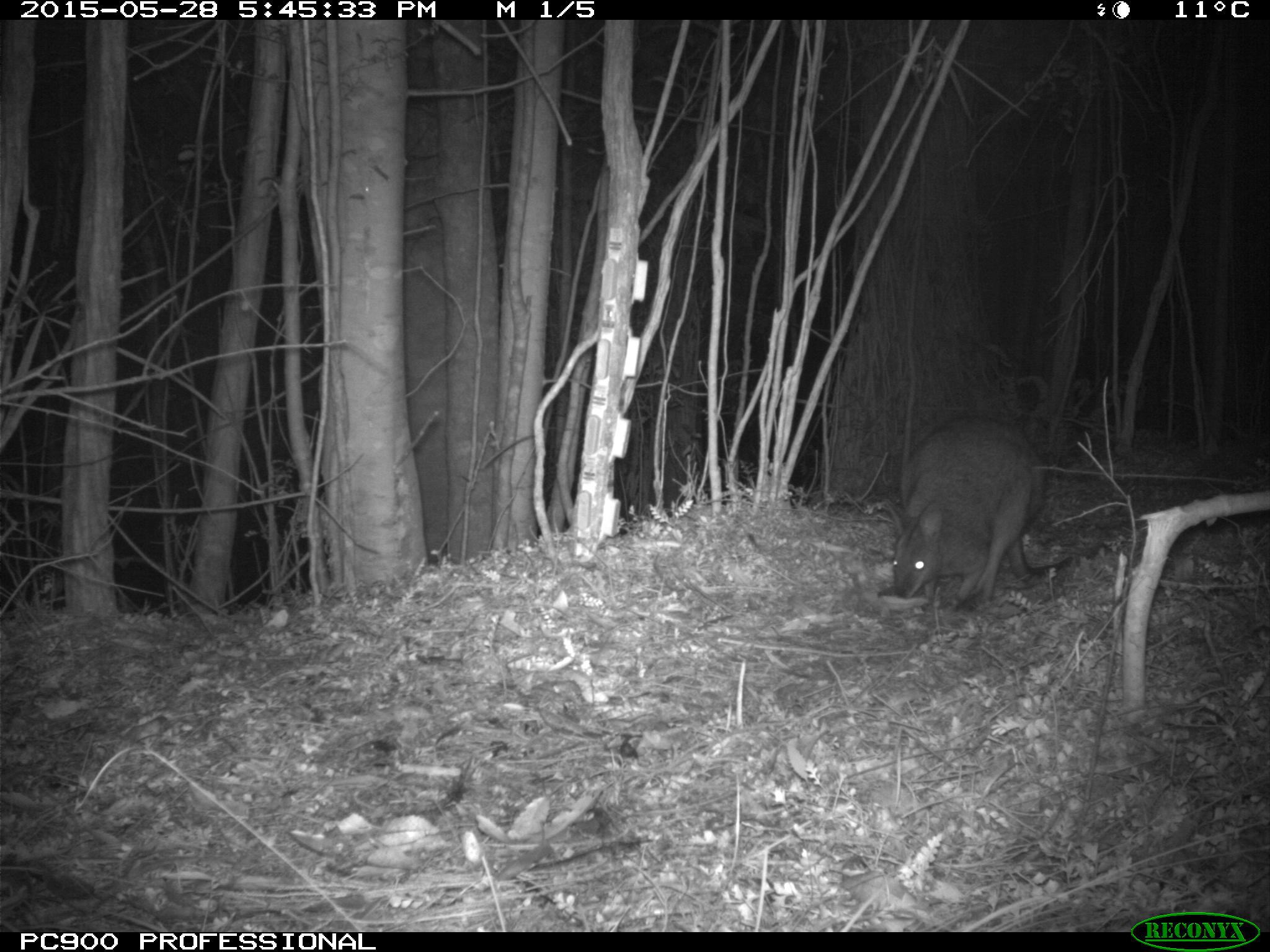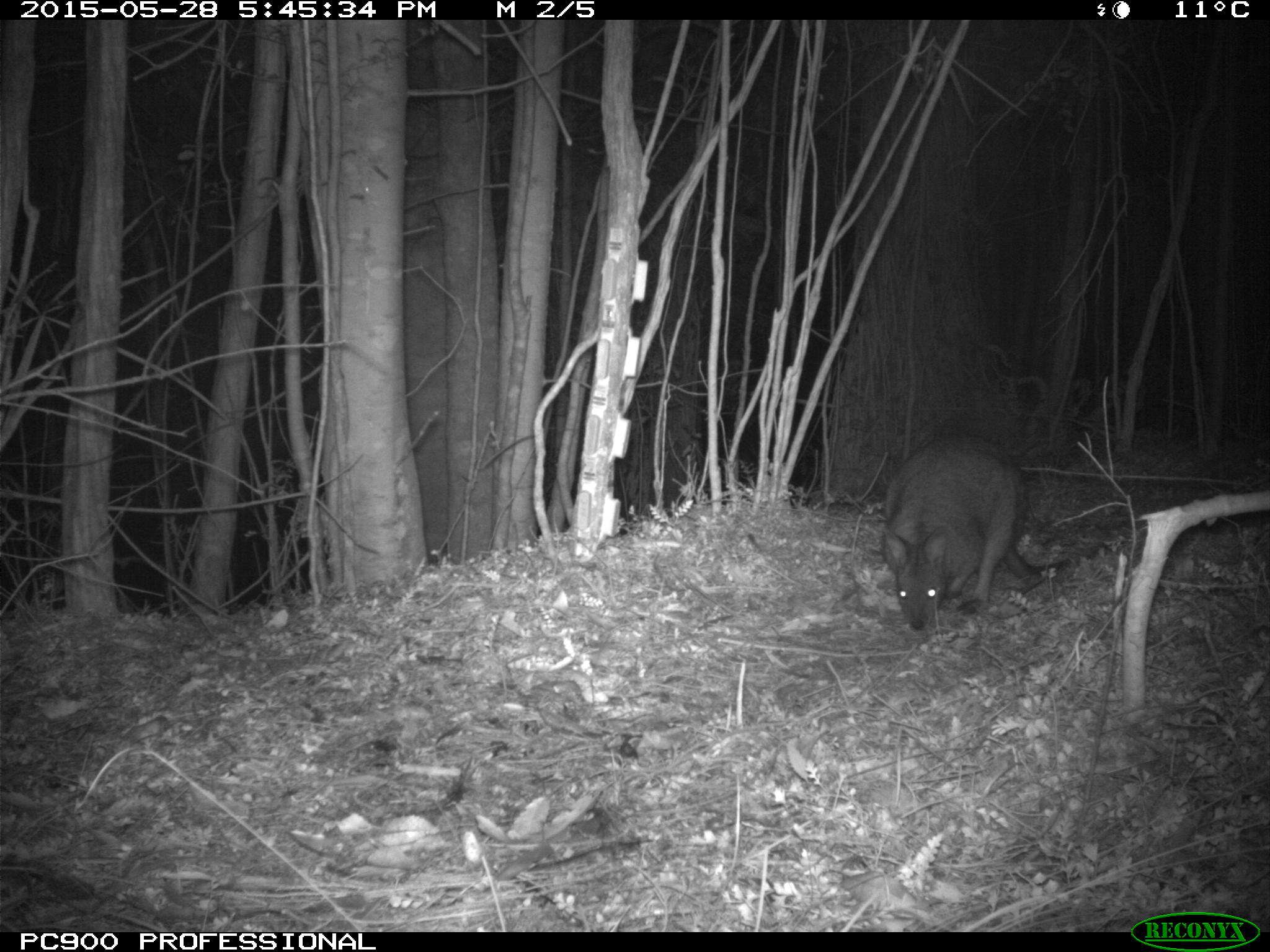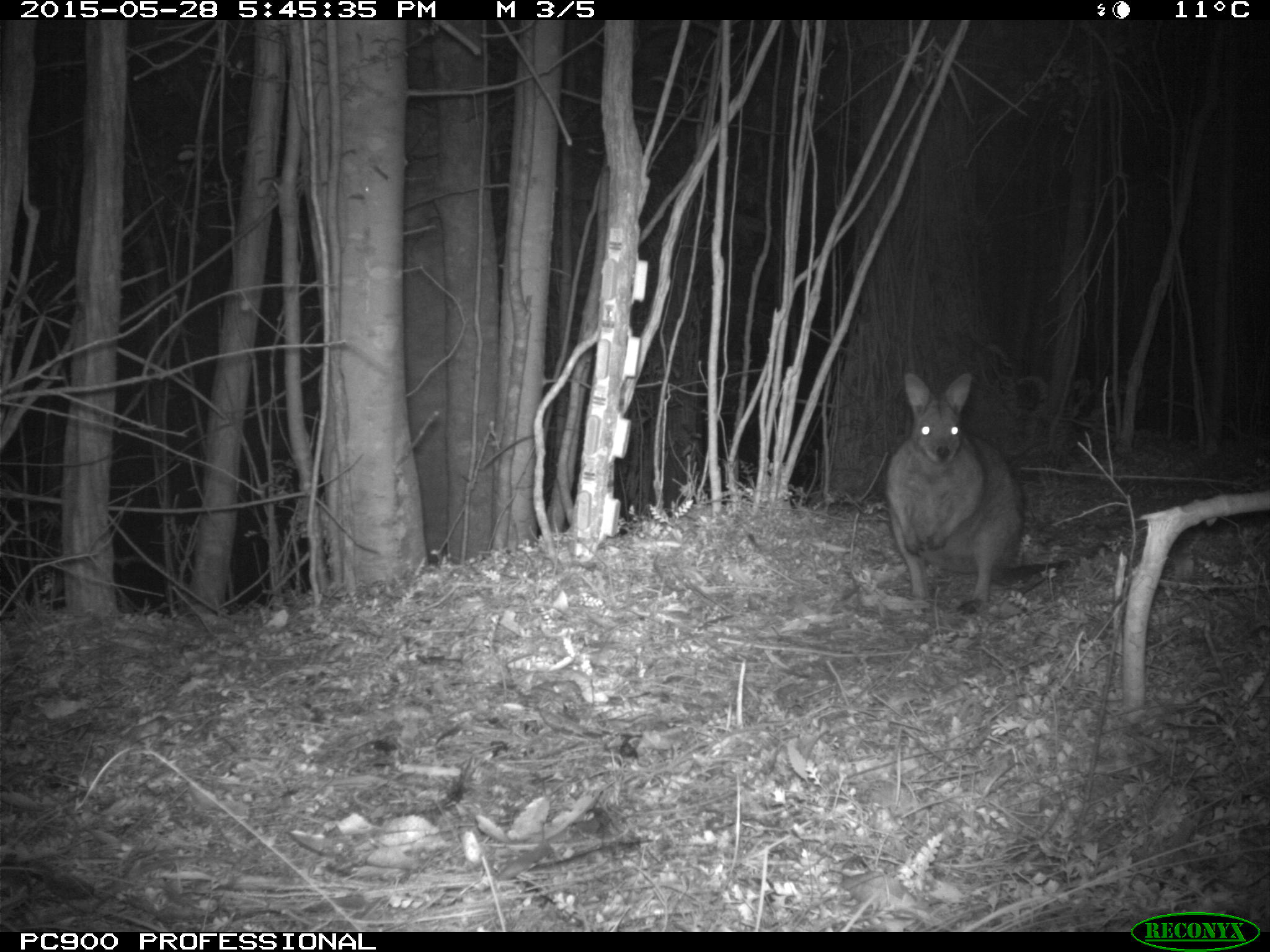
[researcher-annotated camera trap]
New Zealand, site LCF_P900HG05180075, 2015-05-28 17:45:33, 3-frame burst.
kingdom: Animalia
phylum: Chordata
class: Mammalia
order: Diprotodontia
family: Macropodidae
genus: Notamacropus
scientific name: Notamacropus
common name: wallaby